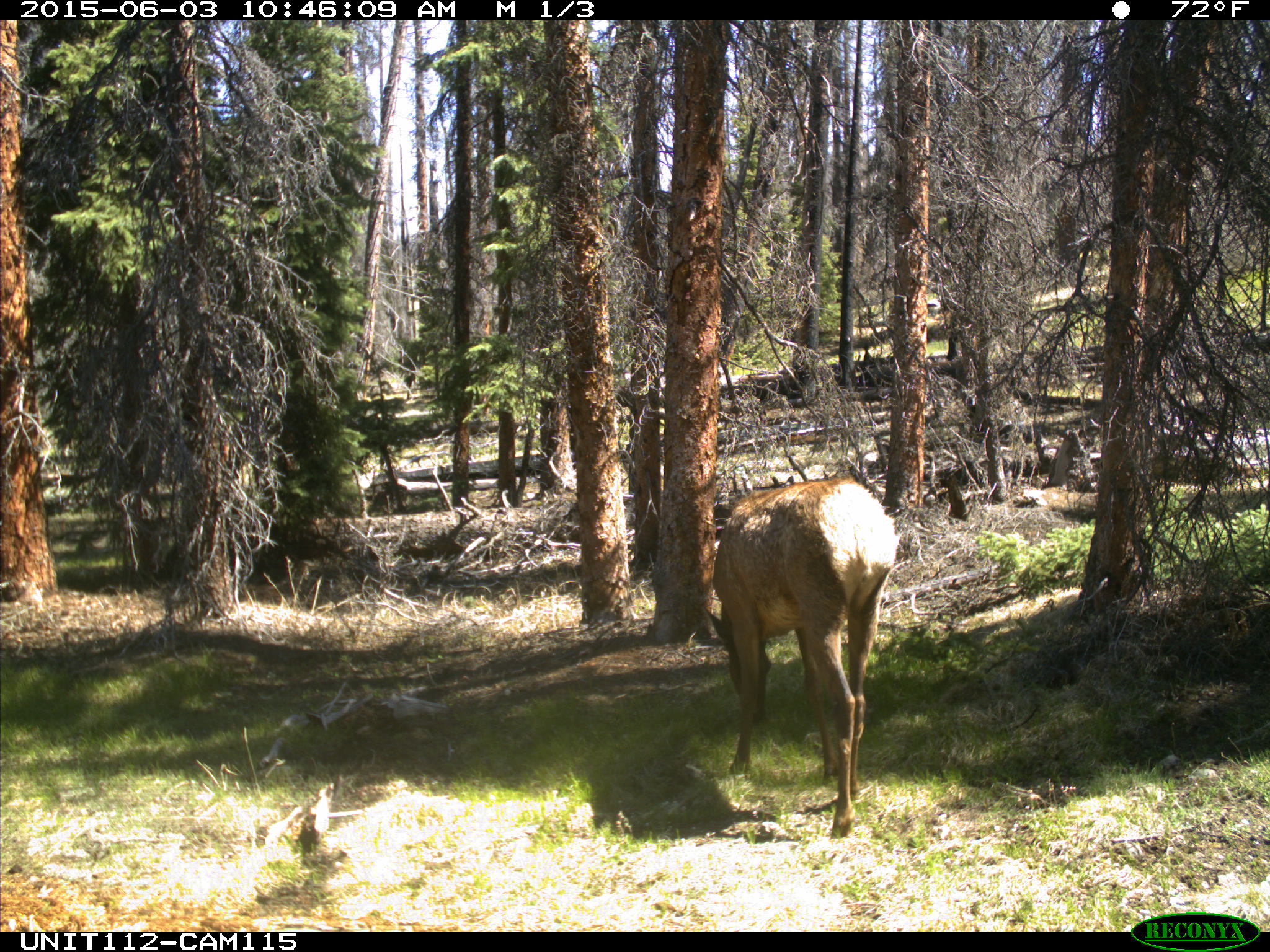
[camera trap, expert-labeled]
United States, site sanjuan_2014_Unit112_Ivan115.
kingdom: Animalia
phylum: Chordata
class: Mammalia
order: Artiodactyla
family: Cervidae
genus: Cervus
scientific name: Cervus elaphus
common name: red deer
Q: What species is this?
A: Cervus elaphus (red deer).